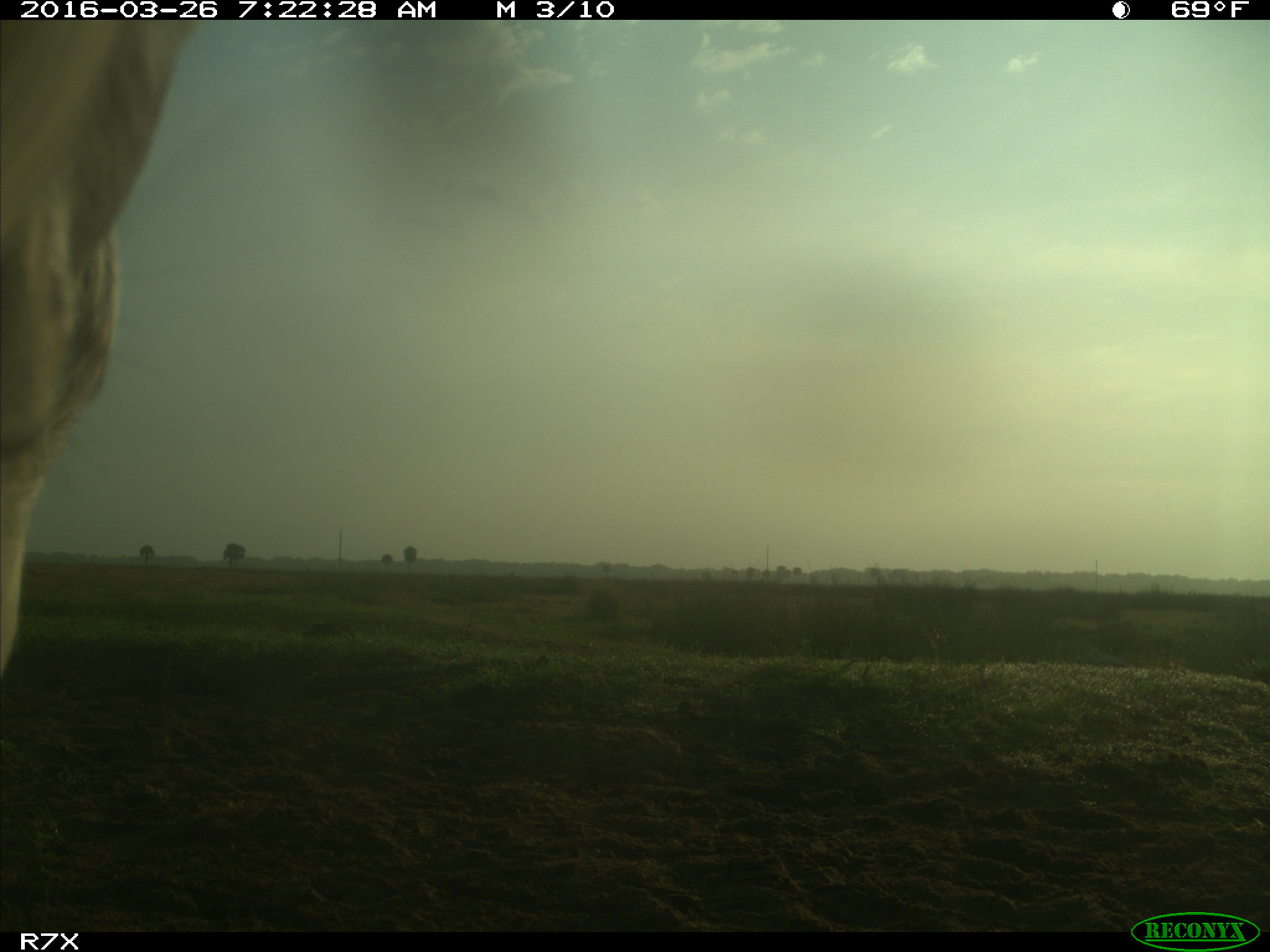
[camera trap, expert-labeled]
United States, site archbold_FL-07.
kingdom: Animalia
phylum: Chordata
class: Mammalia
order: Artiodactyla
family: Bovidae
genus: Bos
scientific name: Bos taurus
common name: domestic cow